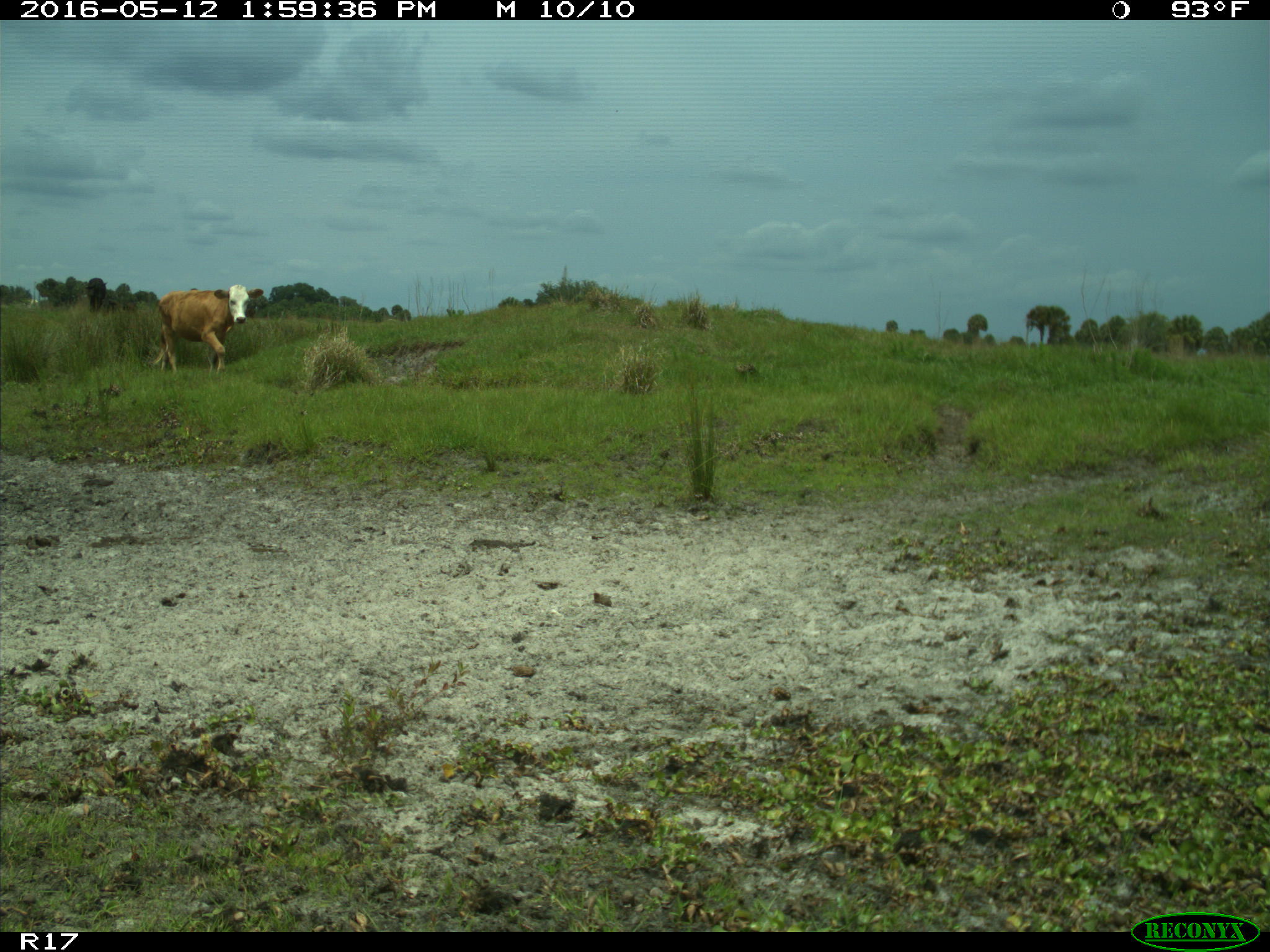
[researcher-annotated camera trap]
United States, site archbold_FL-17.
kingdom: Animalia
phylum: Chordata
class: Mammalia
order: Artiodactyla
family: Bovidae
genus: Bos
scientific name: Bos taurus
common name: domestic cow